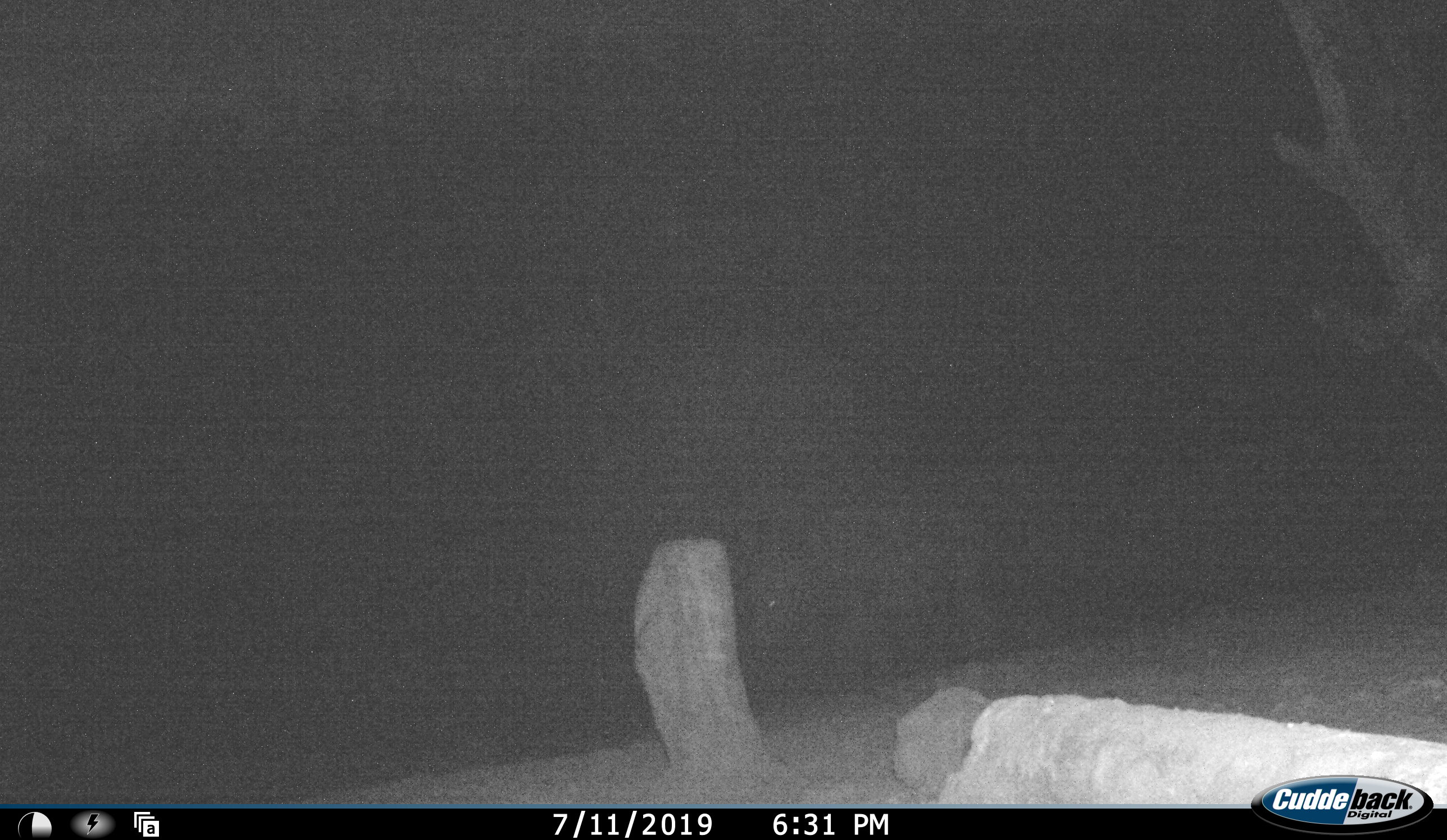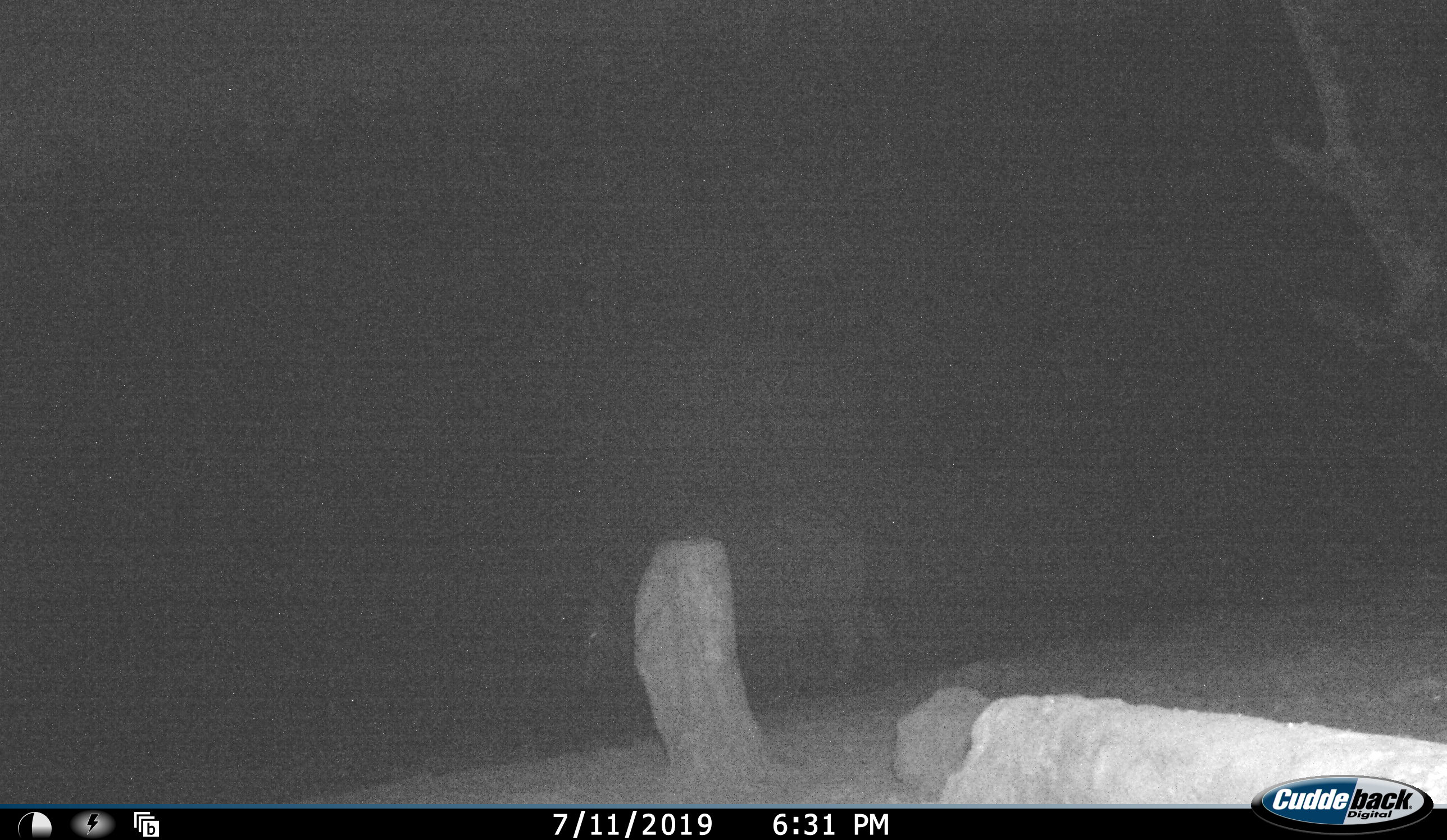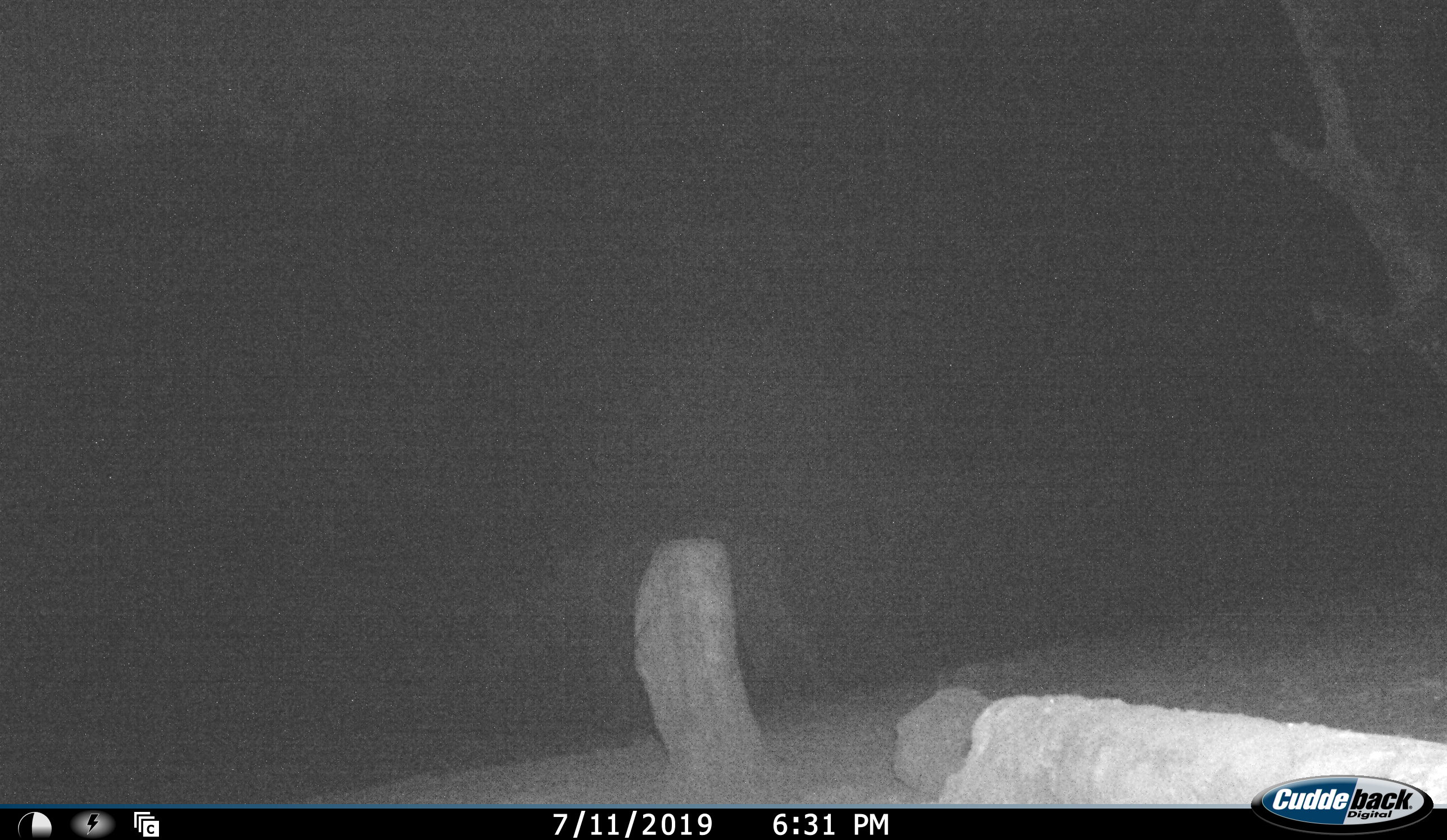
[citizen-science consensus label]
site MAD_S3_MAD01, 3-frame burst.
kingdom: Animalia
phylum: Chordata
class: Mammalia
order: Artiodactyla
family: Bovidae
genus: Syncerus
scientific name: Syncerus caffer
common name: african buffalo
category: buffalo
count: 1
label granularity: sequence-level